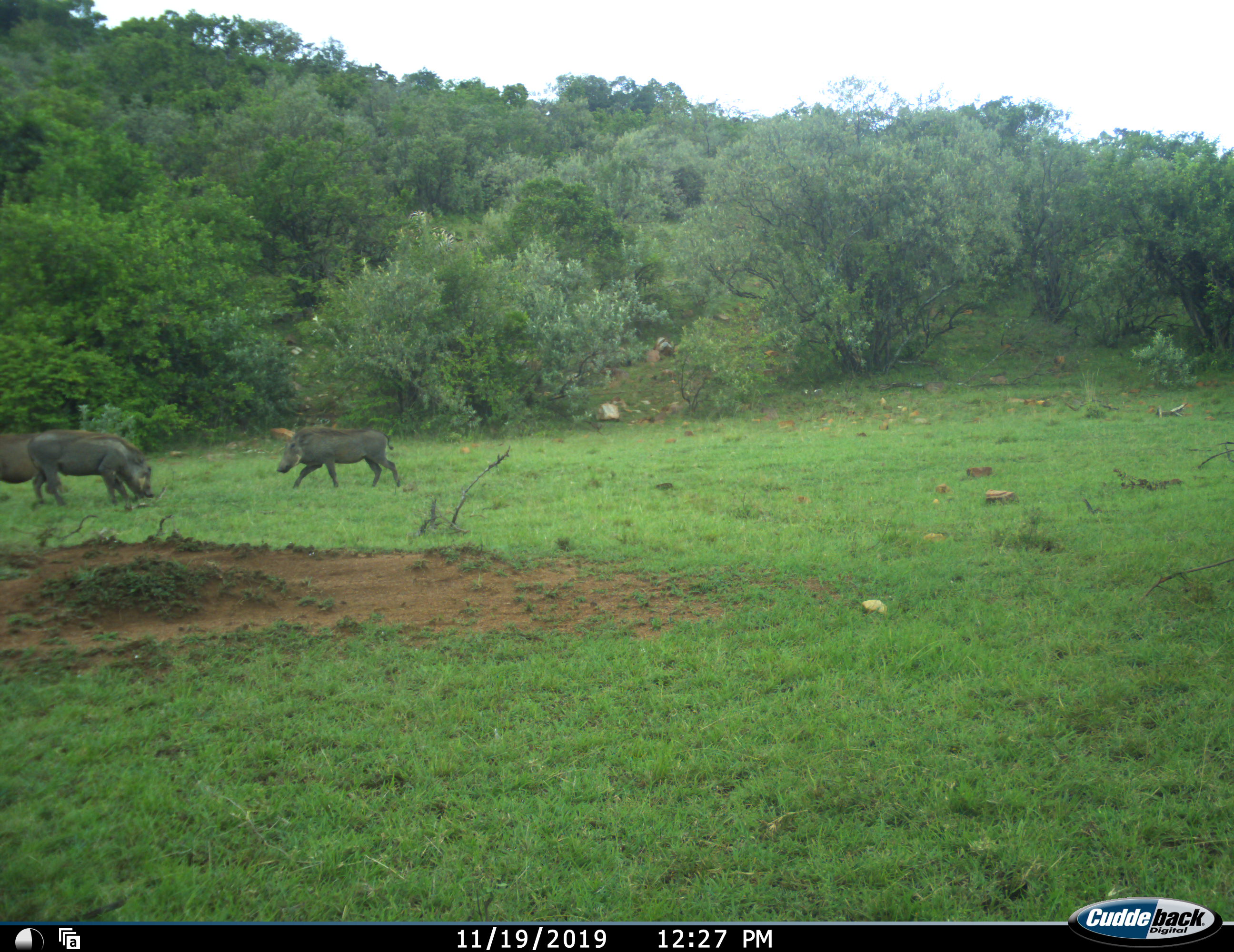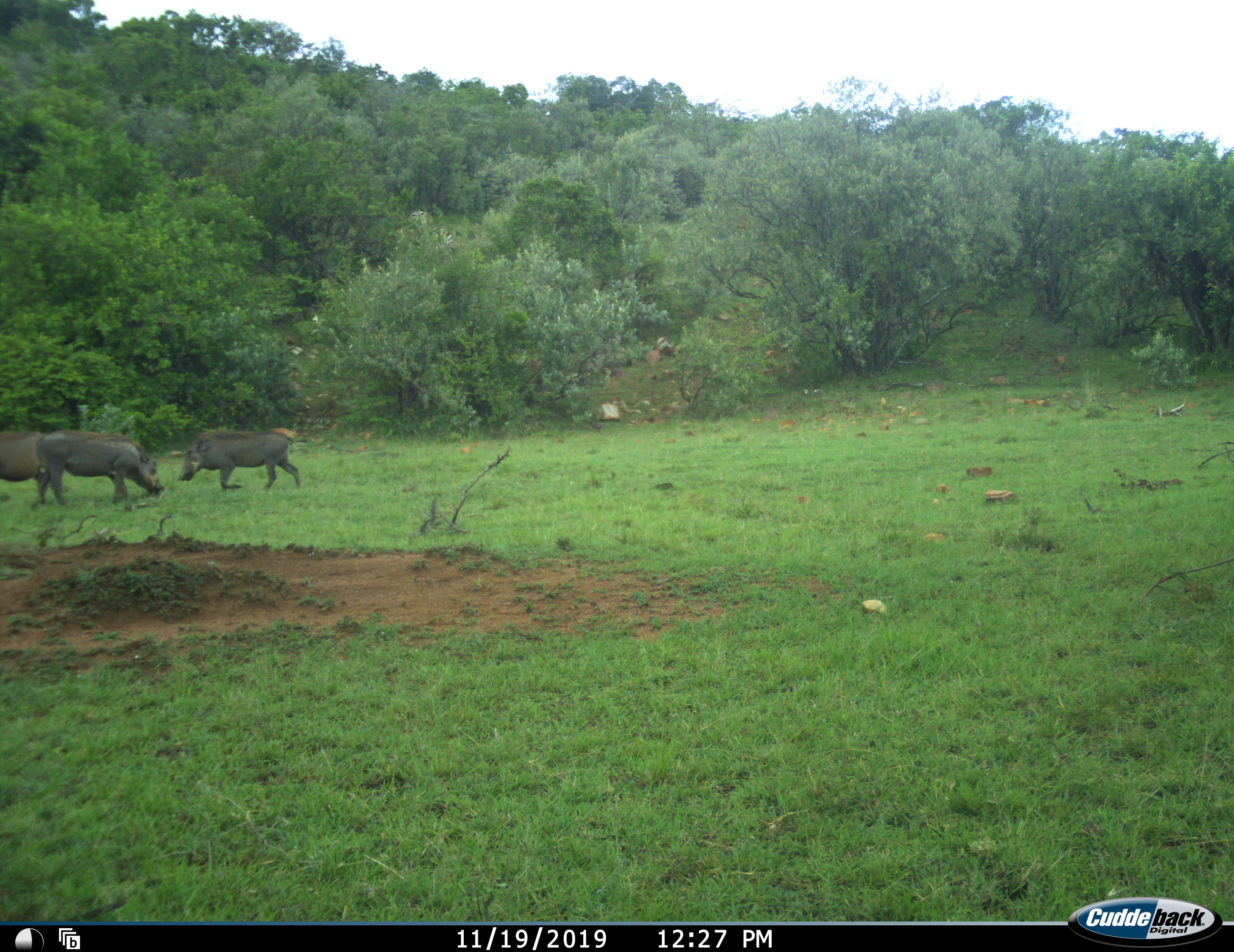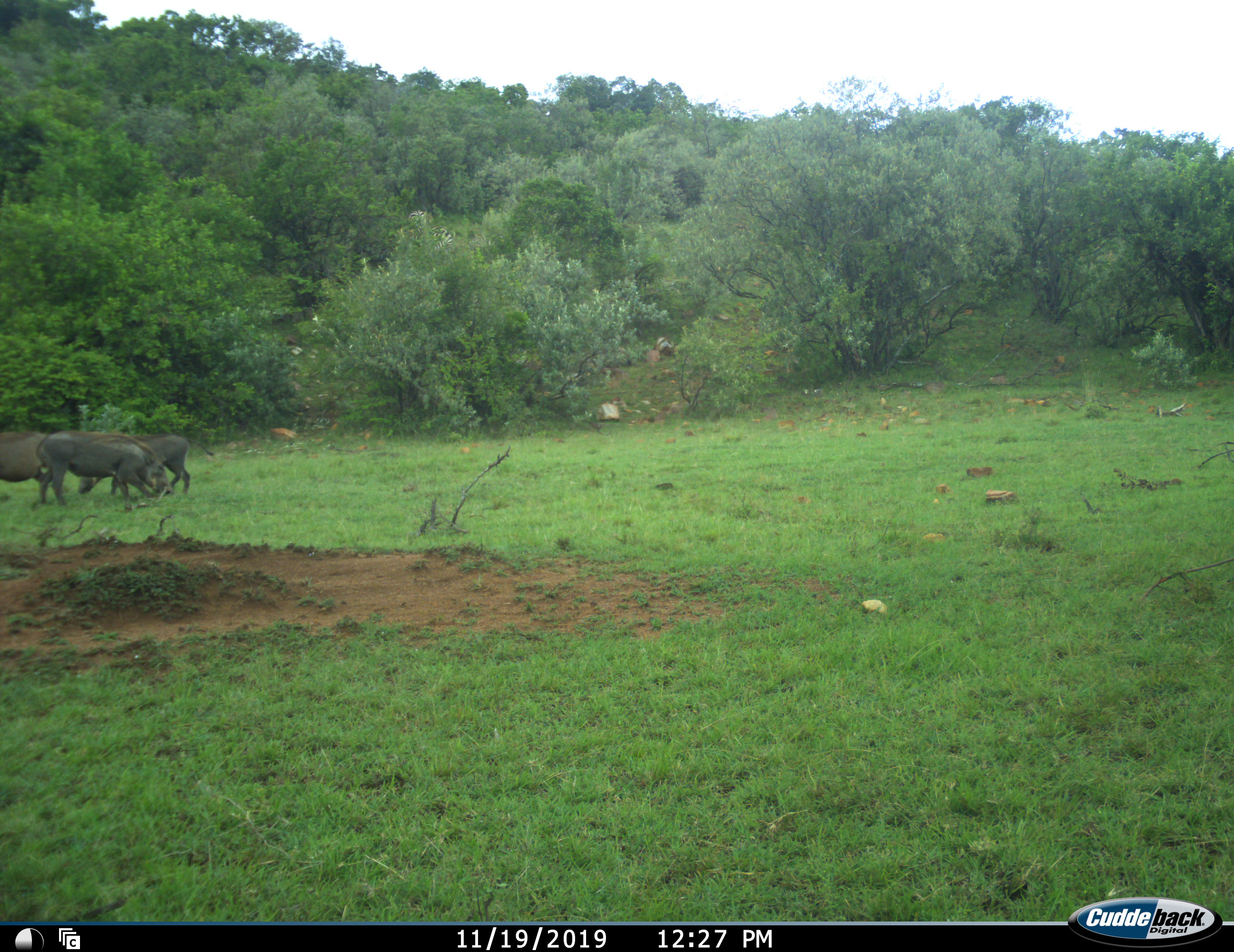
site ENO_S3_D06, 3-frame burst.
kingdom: Animalia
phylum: Chordata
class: Mammalia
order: Artiodactyla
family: Suidae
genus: Phacochoerus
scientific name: Phacochoerus africanus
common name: warthog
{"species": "warthog (Phacochoerus africanus)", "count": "3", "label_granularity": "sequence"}